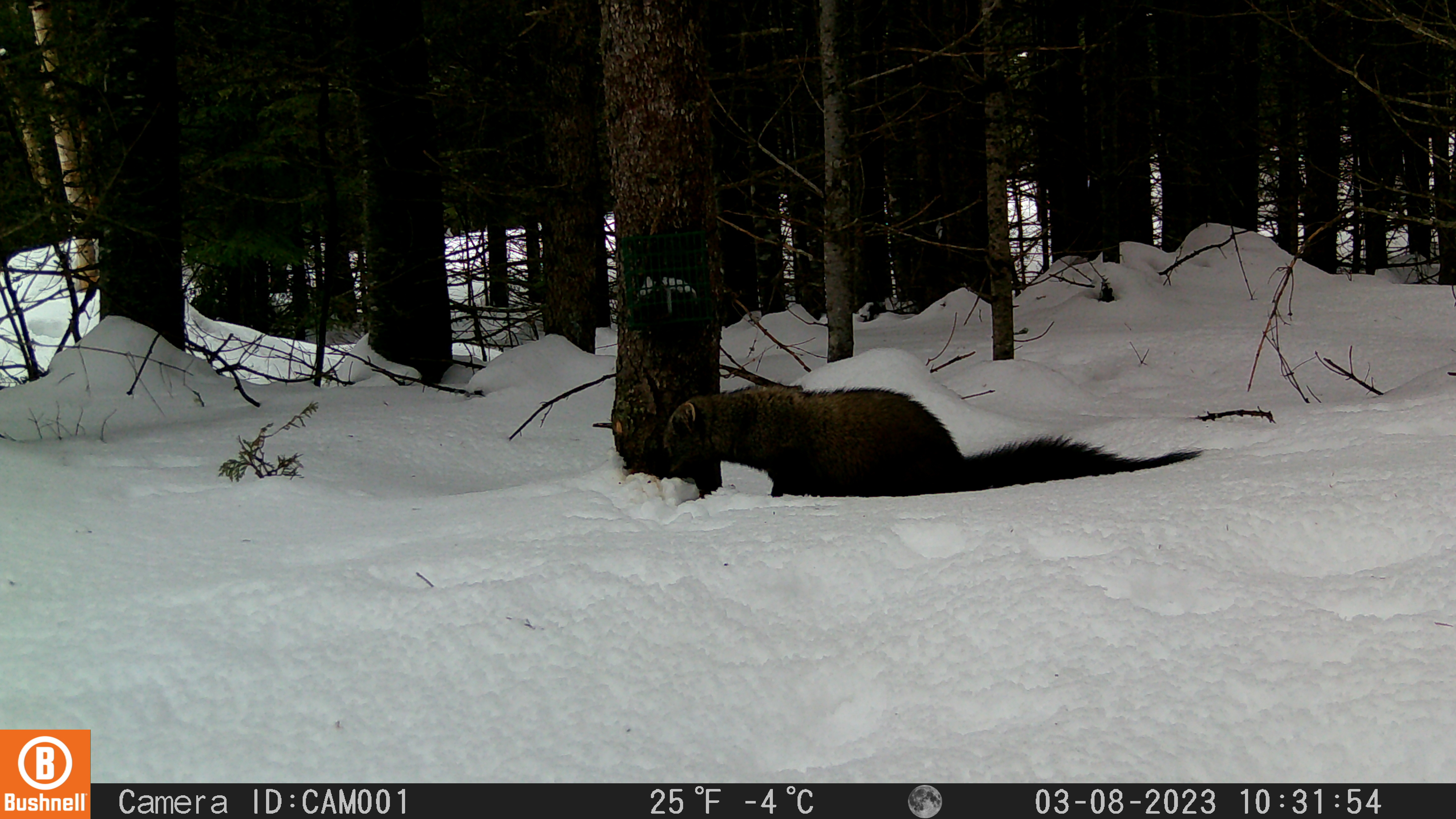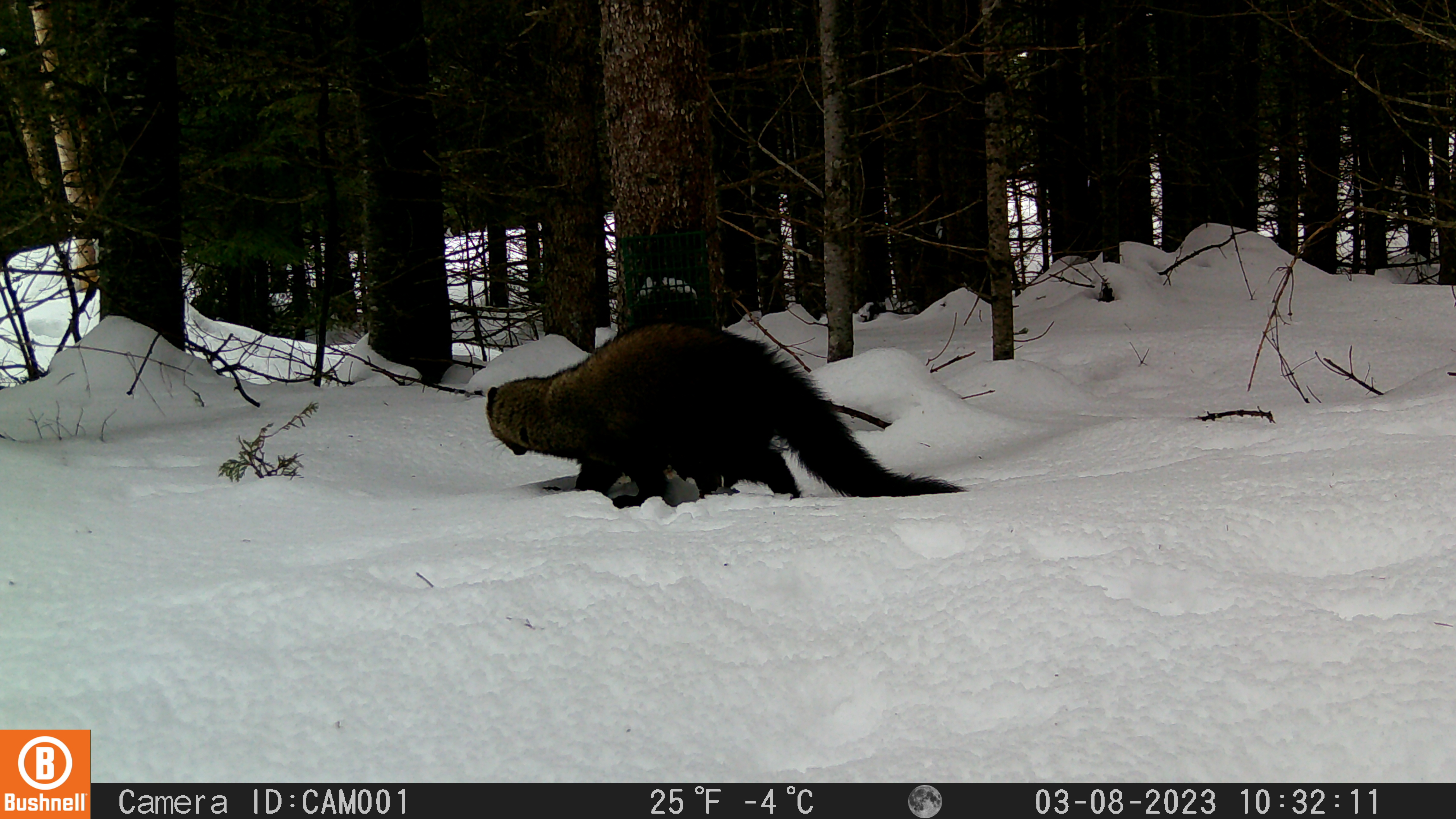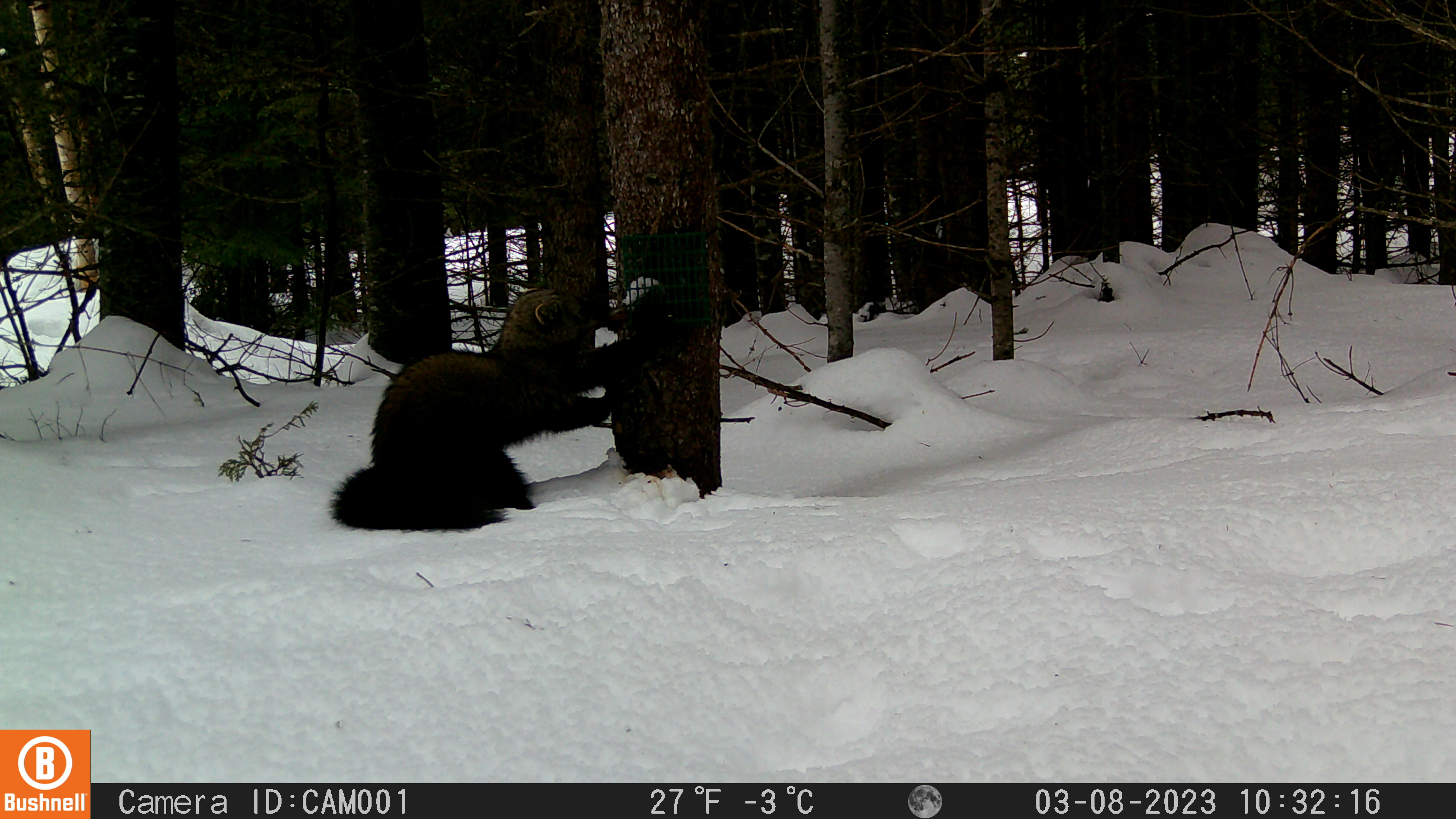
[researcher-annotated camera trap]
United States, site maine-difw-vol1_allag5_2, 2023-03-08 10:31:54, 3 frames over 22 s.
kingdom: Animalia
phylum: Chordata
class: Mammalia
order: Carnivora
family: Mustelidae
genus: Pekania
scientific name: Pekania pennanti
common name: fisher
Fisher (Pekania pennanti).